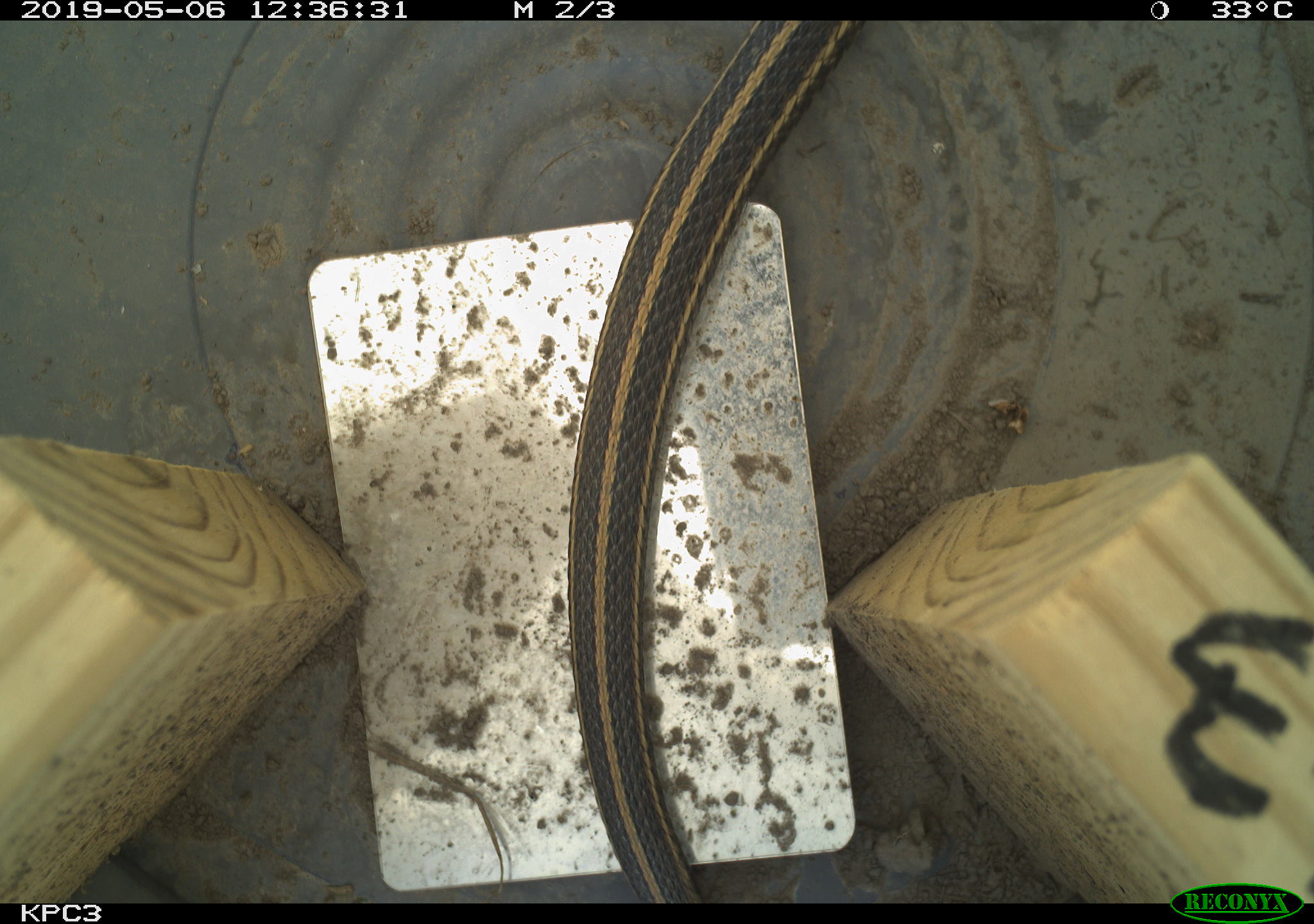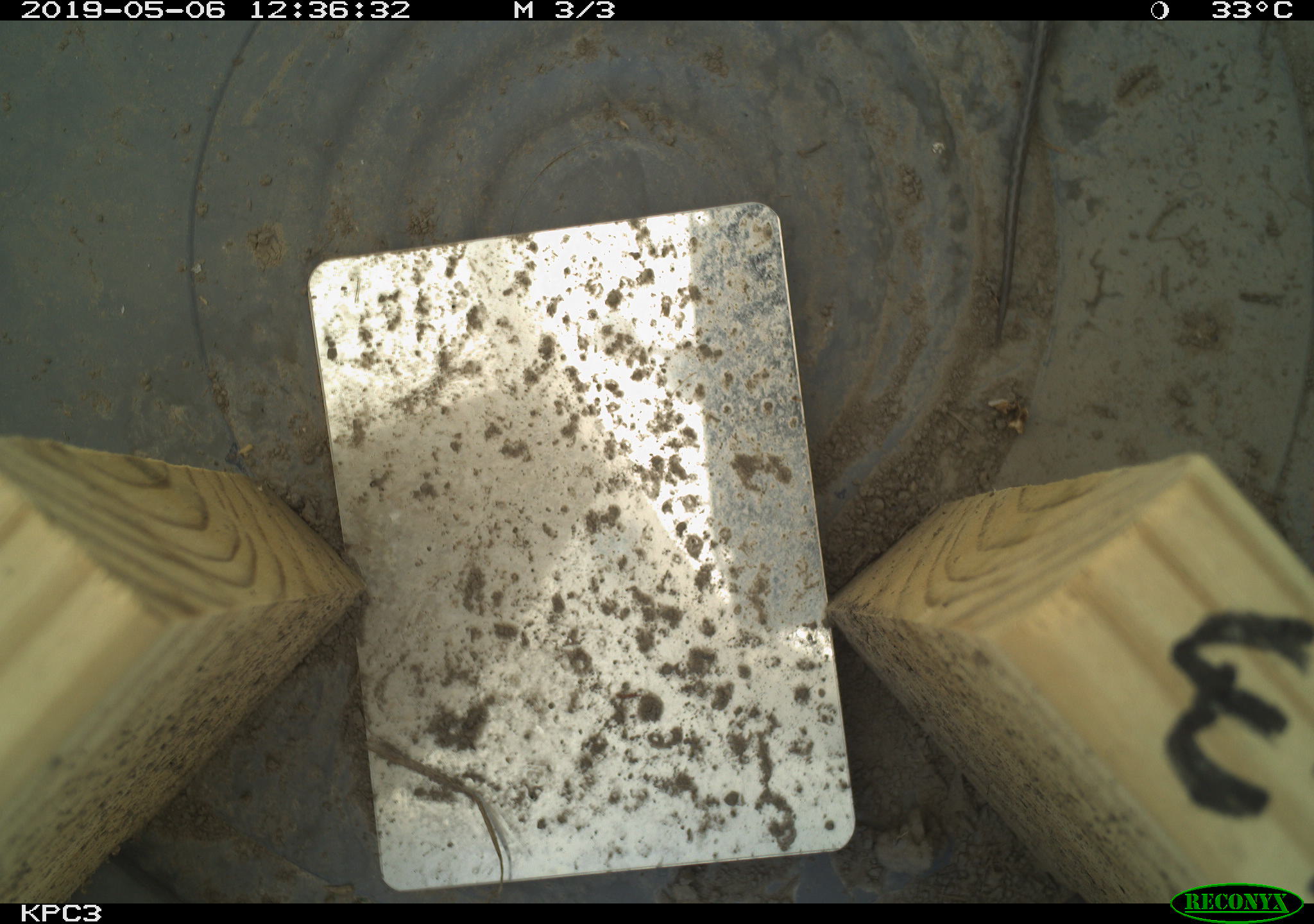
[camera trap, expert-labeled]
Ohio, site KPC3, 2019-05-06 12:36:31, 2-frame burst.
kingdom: Animalia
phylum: Chordata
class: Reptilia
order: Squamata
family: Colubridae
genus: Thamnophis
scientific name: Thamnophis radix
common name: plains gartersnake